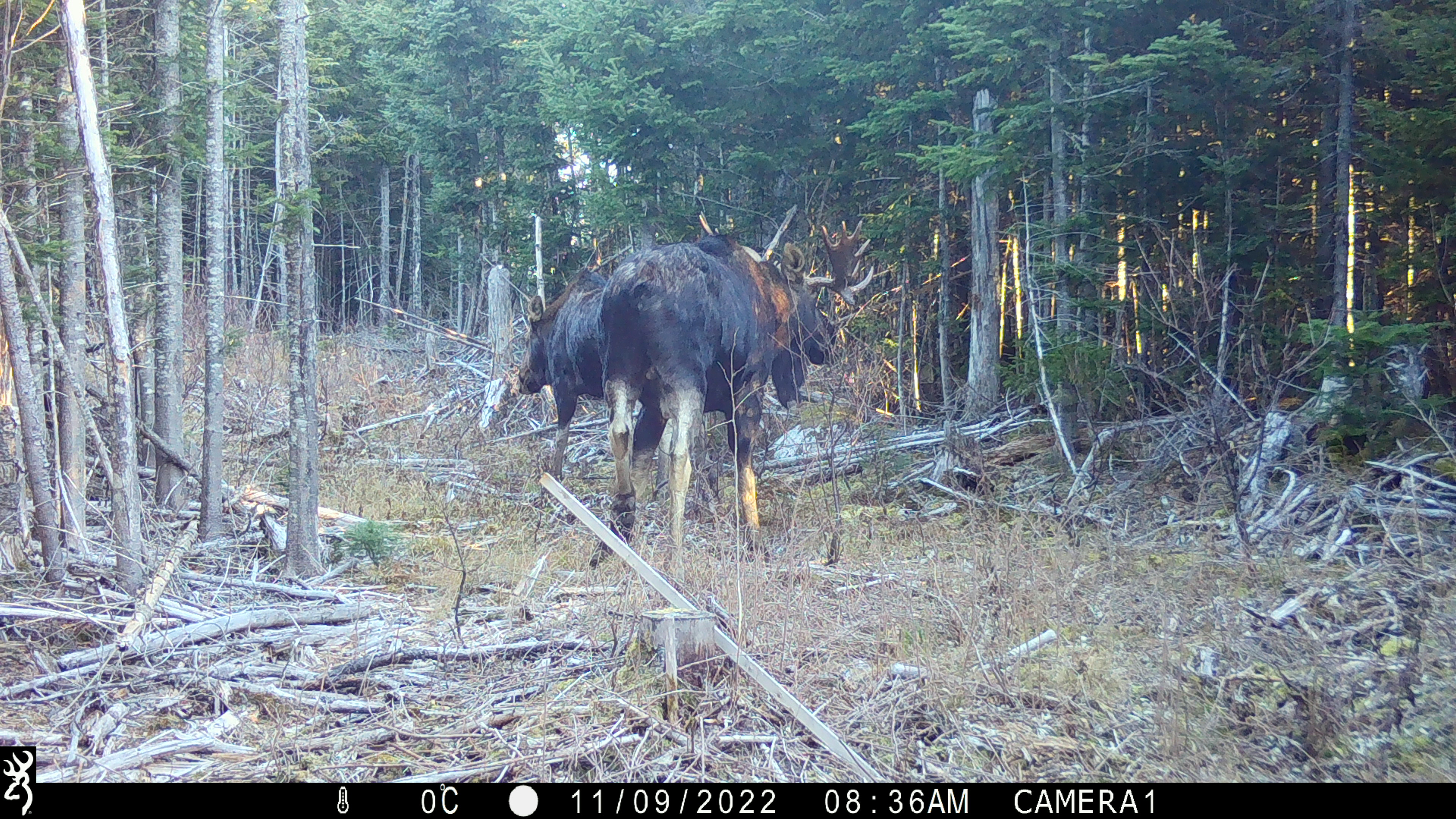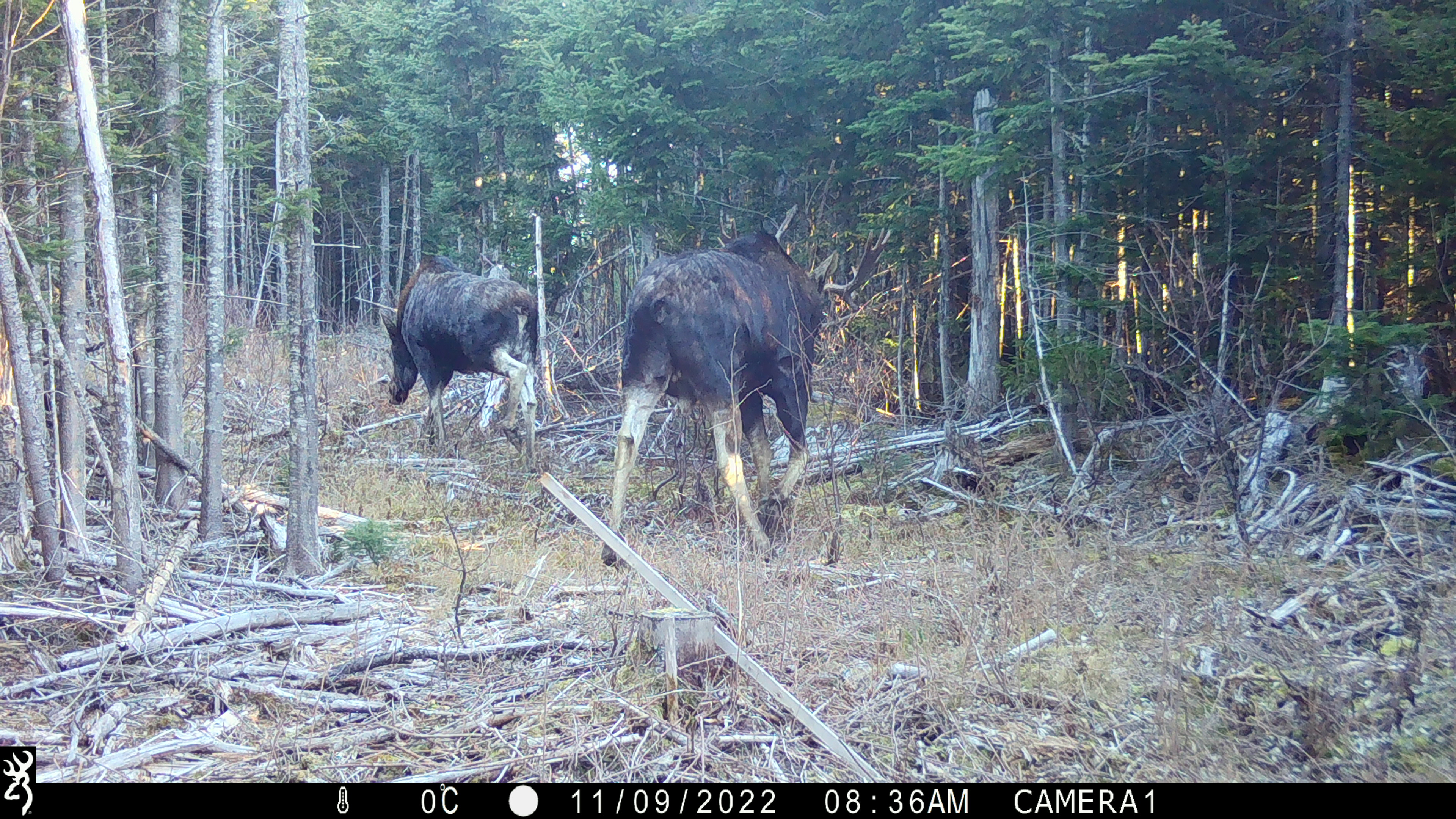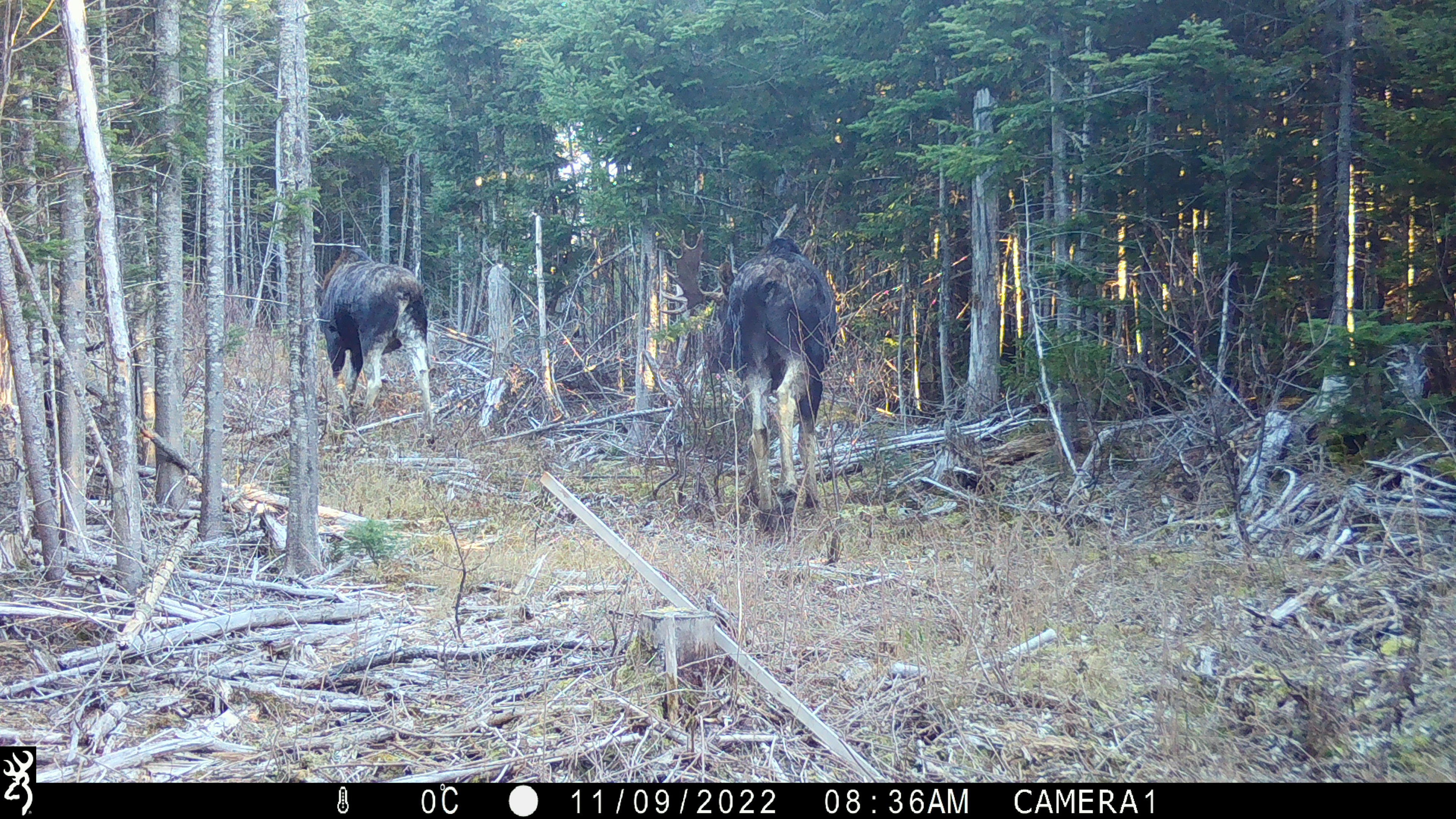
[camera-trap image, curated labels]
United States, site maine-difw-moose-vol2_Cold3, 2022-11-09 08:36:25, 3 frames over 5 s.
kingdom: Animalia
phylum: Chordata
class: Mammalia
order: Artiodactyla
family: Cervidae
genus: Alces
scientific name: Alces alces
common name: moose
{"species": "moose (Alces alces)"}